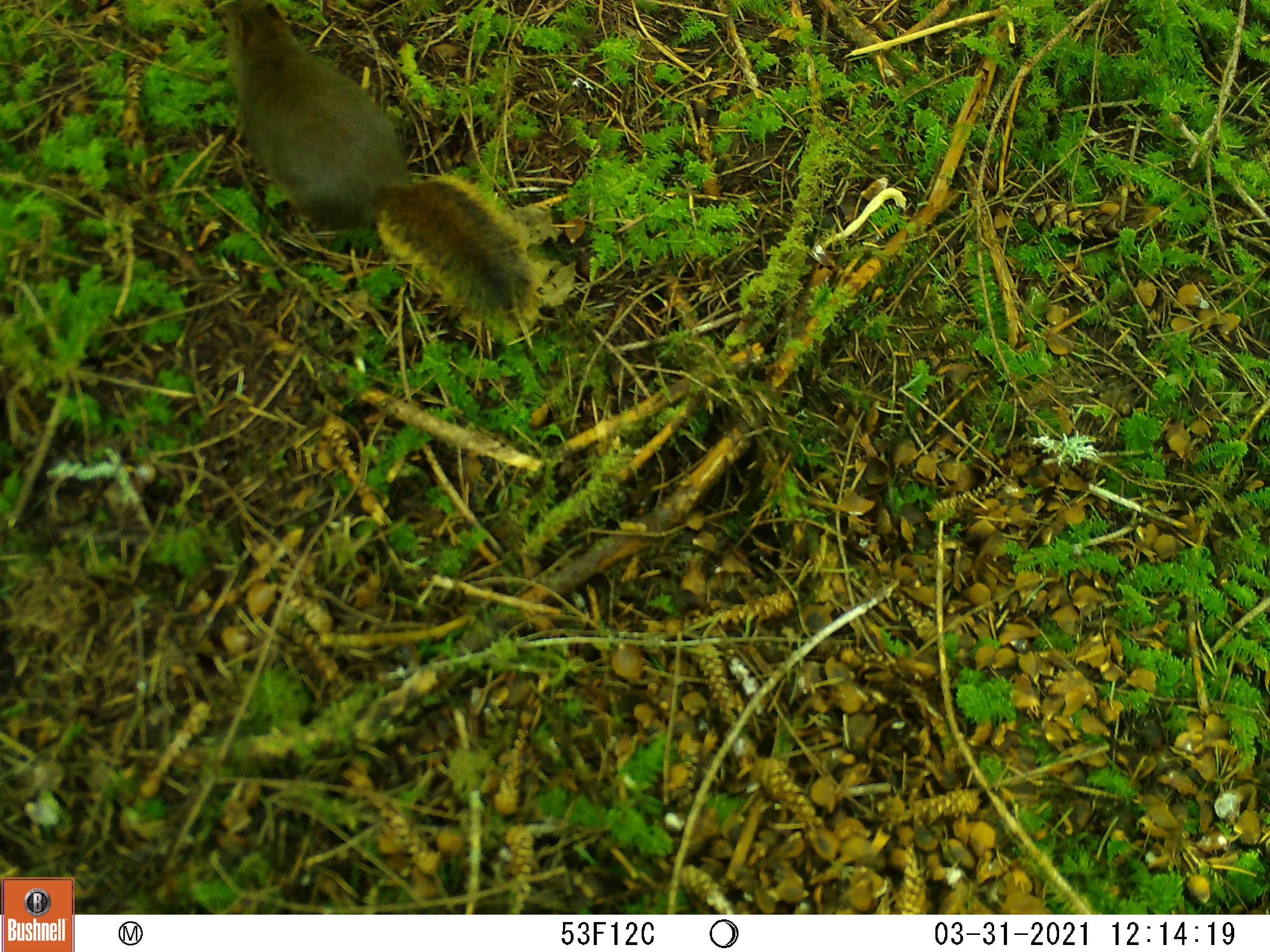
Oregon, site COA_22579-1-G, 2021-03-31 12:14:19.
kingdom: Animalia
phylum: Chordata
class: Mammalia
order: Rodentia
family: Sciuridae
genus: Tamiasciurus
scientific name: Tamiasciurus douglasii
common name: douglas squirrel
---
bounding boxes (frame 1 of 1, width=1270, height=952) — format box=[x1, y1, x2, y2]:
douglas squirrel: box=[212, 0, 535, 342]